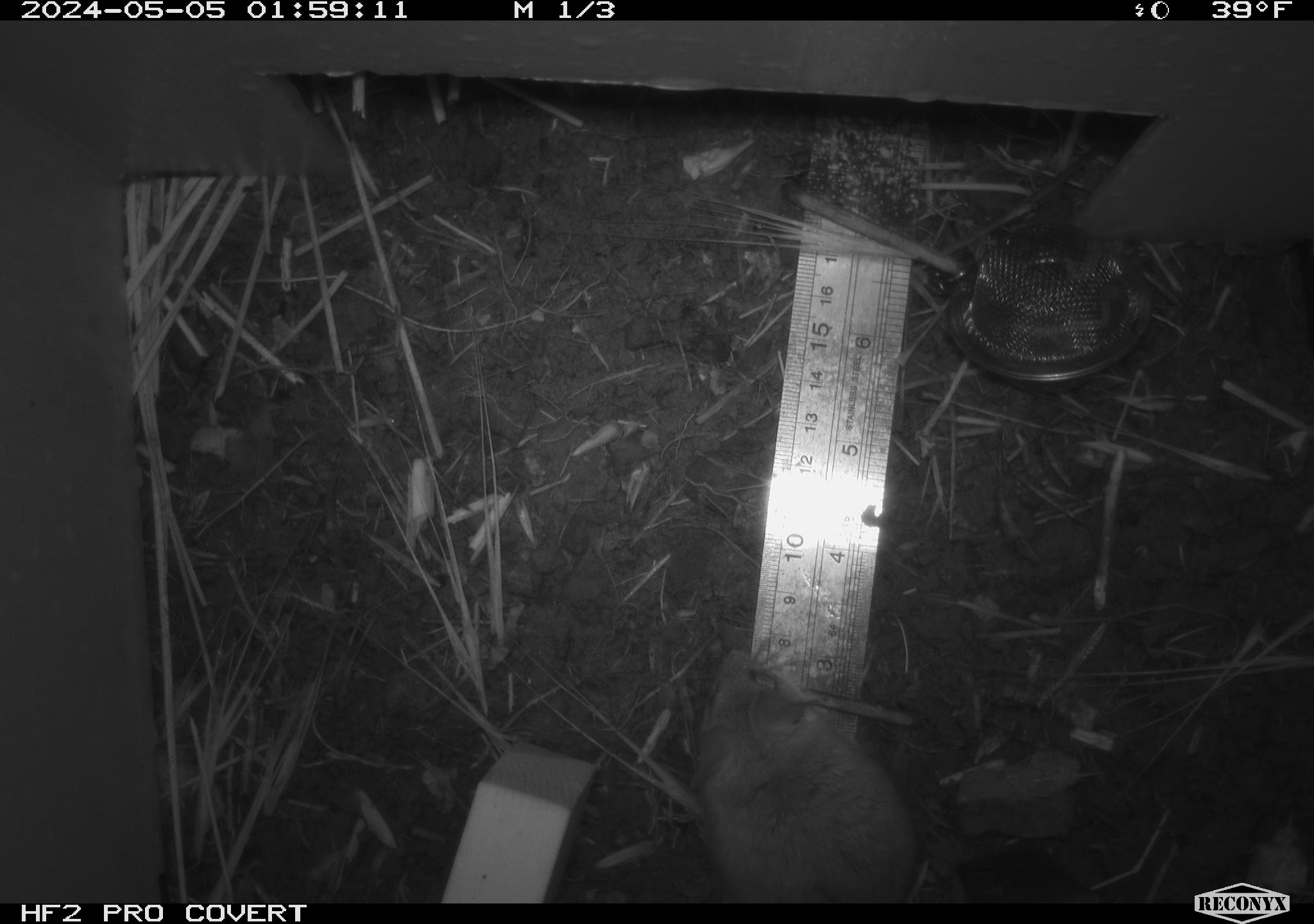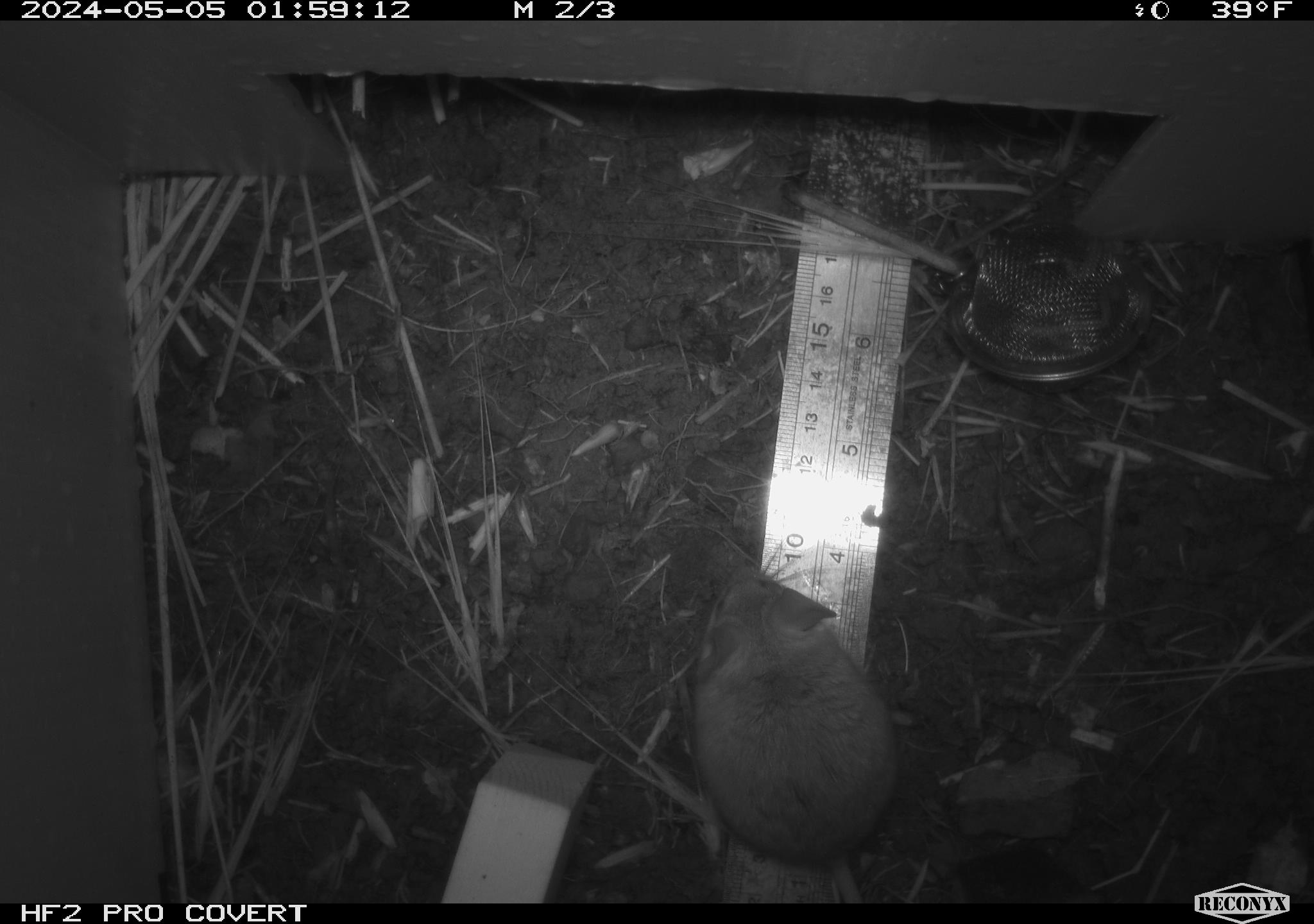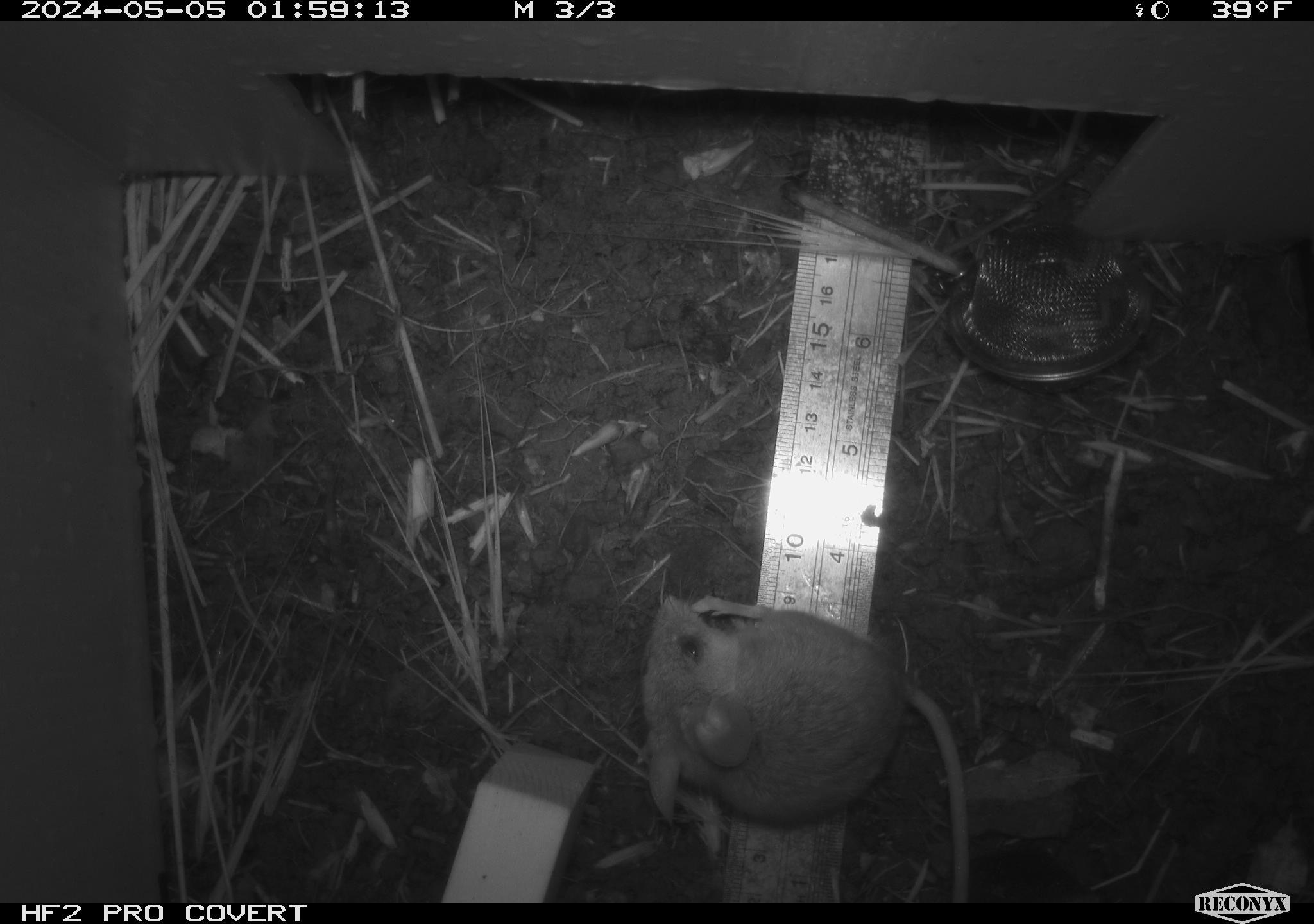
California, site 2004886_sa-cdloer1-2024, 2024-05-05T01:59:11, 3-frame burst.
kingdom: Animalia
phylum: Chordata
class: Mammalia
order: Rodentia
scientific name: Rodentia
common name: mouse species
Mouse species (Rodentia).